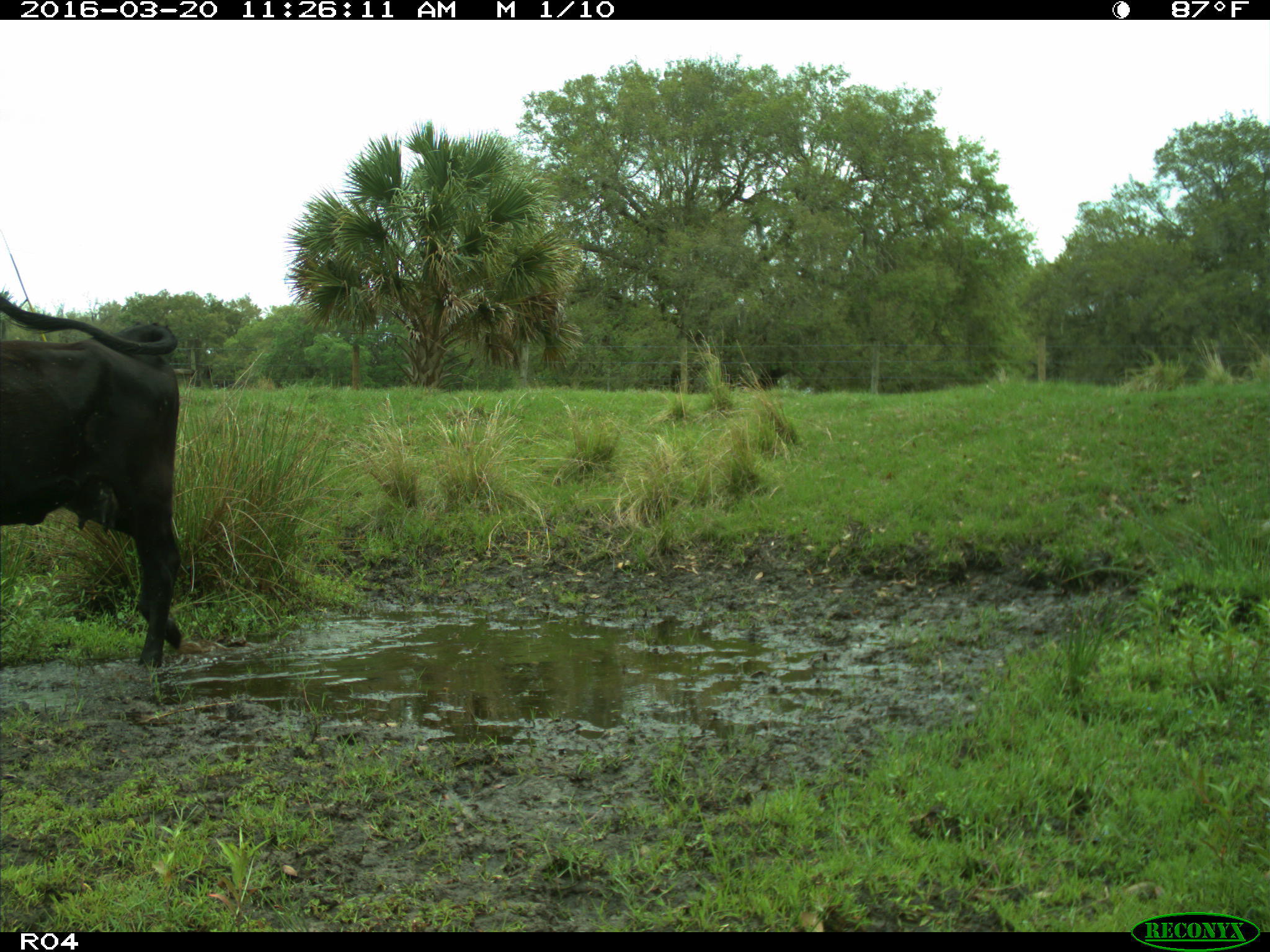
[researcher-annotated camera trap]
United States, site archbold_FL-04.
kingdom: Animalia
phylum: Chordata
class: Mammalia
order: Artiodactyla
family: Bovidae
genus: Bos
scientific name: Bos taurus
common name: domestic cow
Bos taurus (domestic cow).